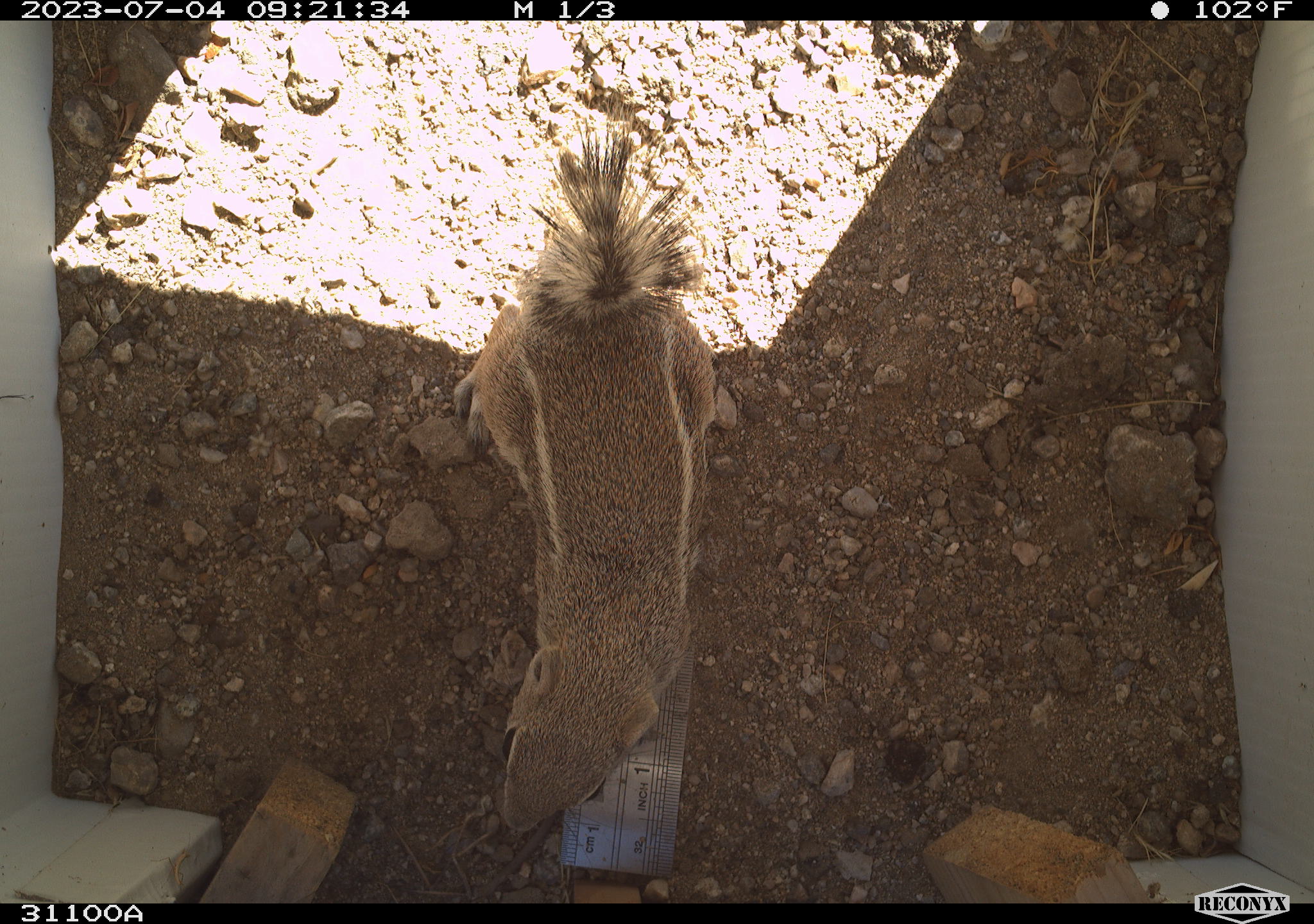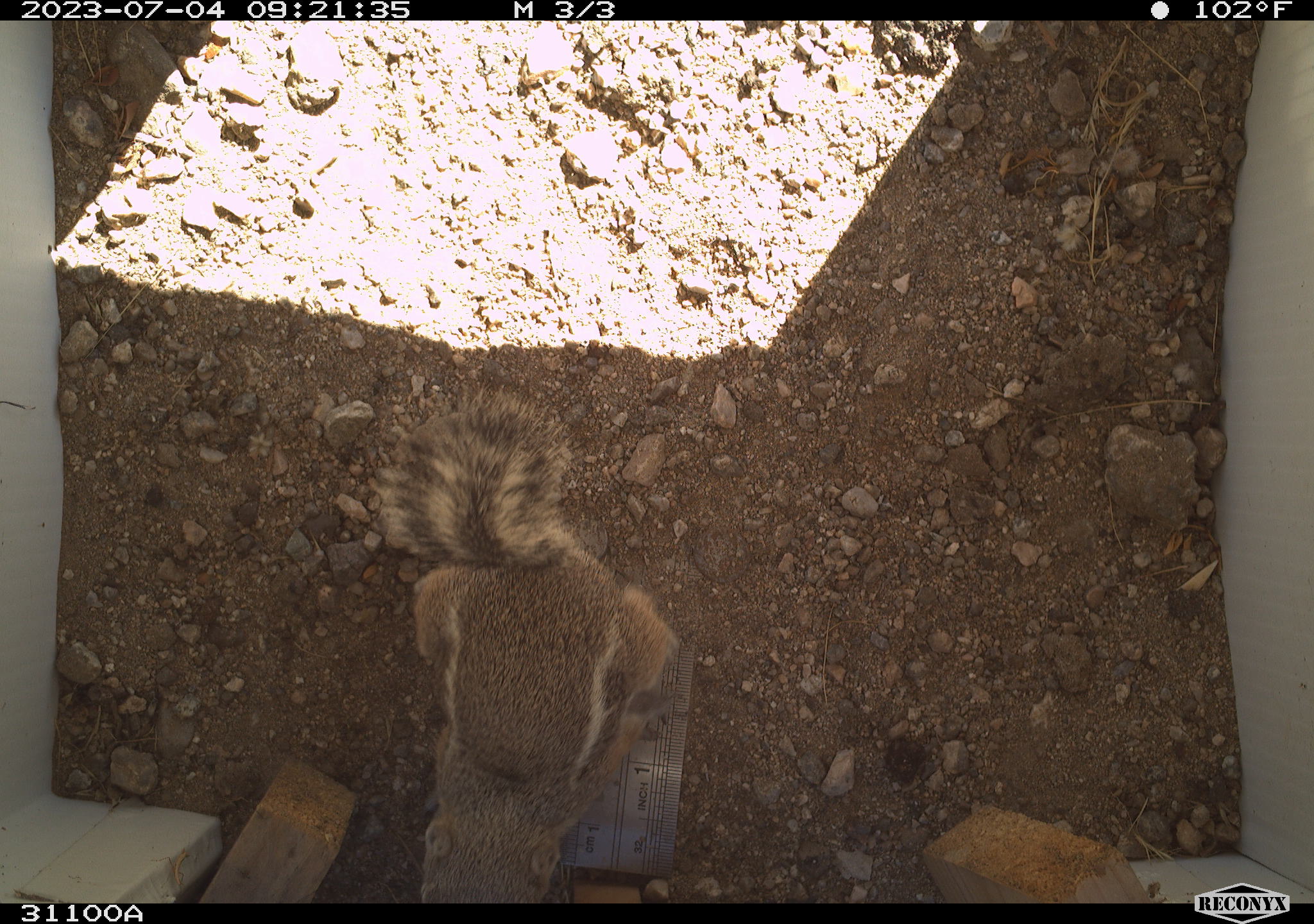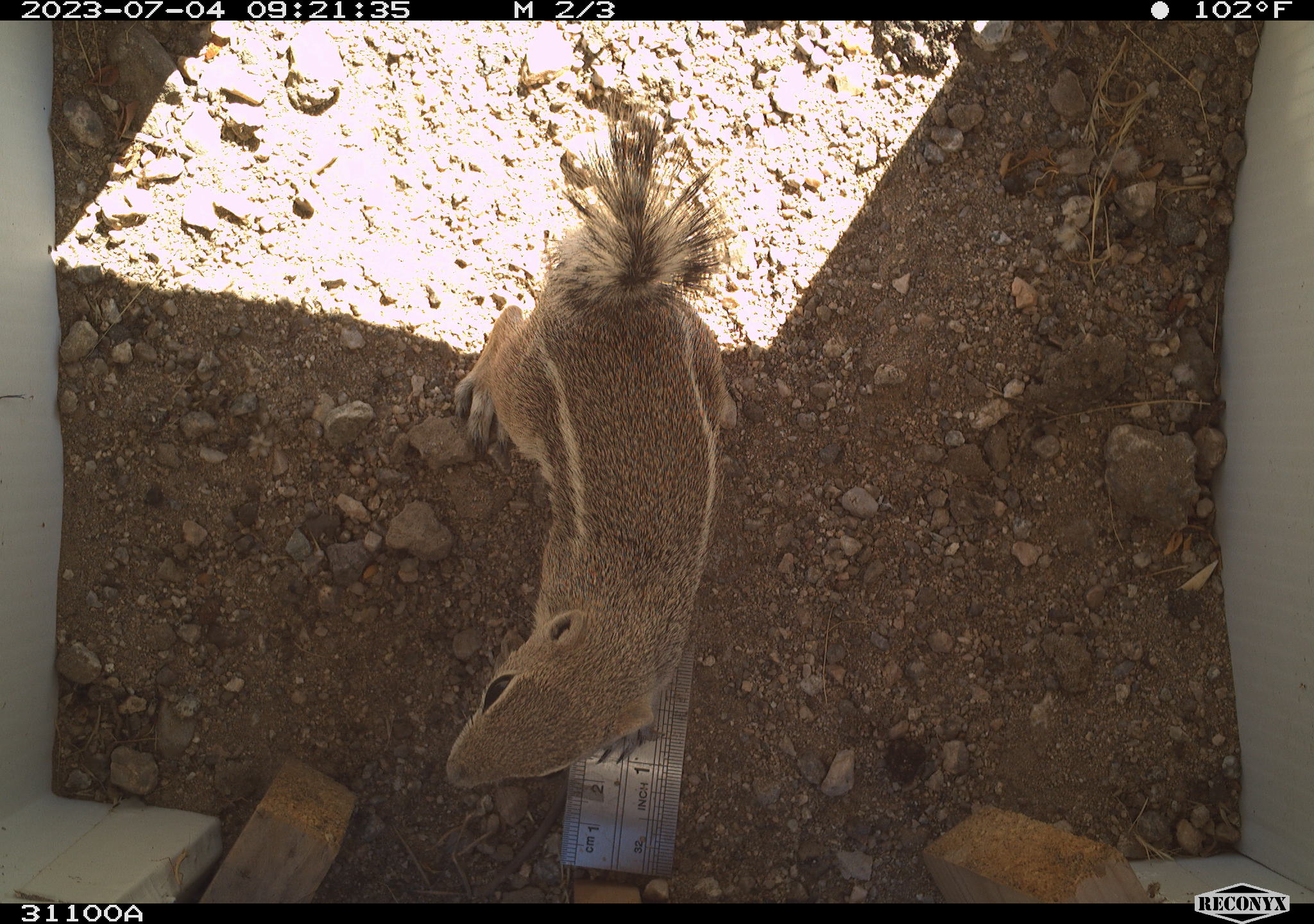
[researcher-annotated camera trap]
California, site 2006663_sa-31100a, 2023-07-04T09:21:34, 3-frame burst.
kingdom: Animalia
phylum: Chordata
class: Mammalia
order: Rodentia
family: Sciuridae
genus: Ammospermophilus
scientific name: Ammospermophilus leucurus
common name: white-tailed antelope squirrel